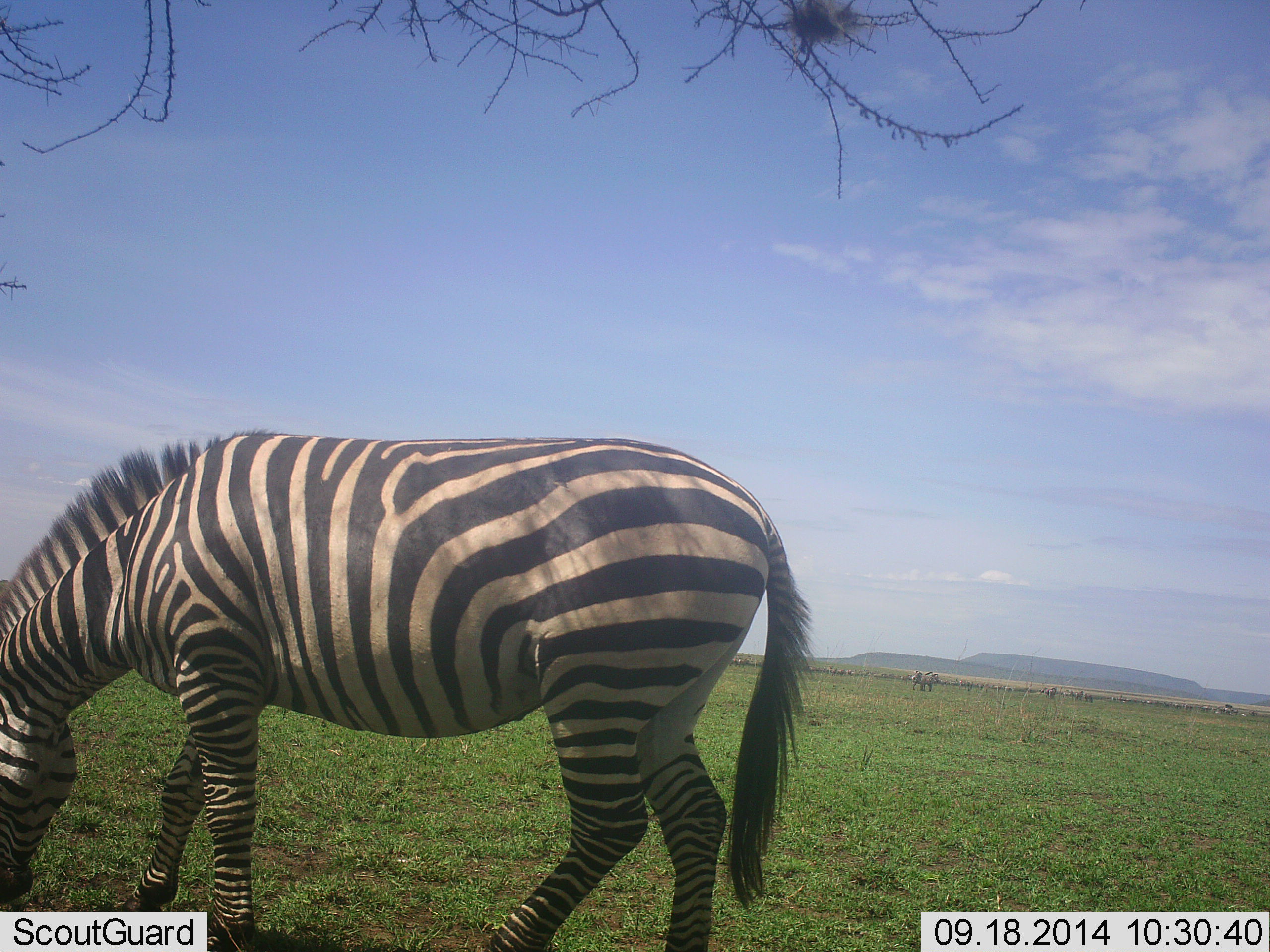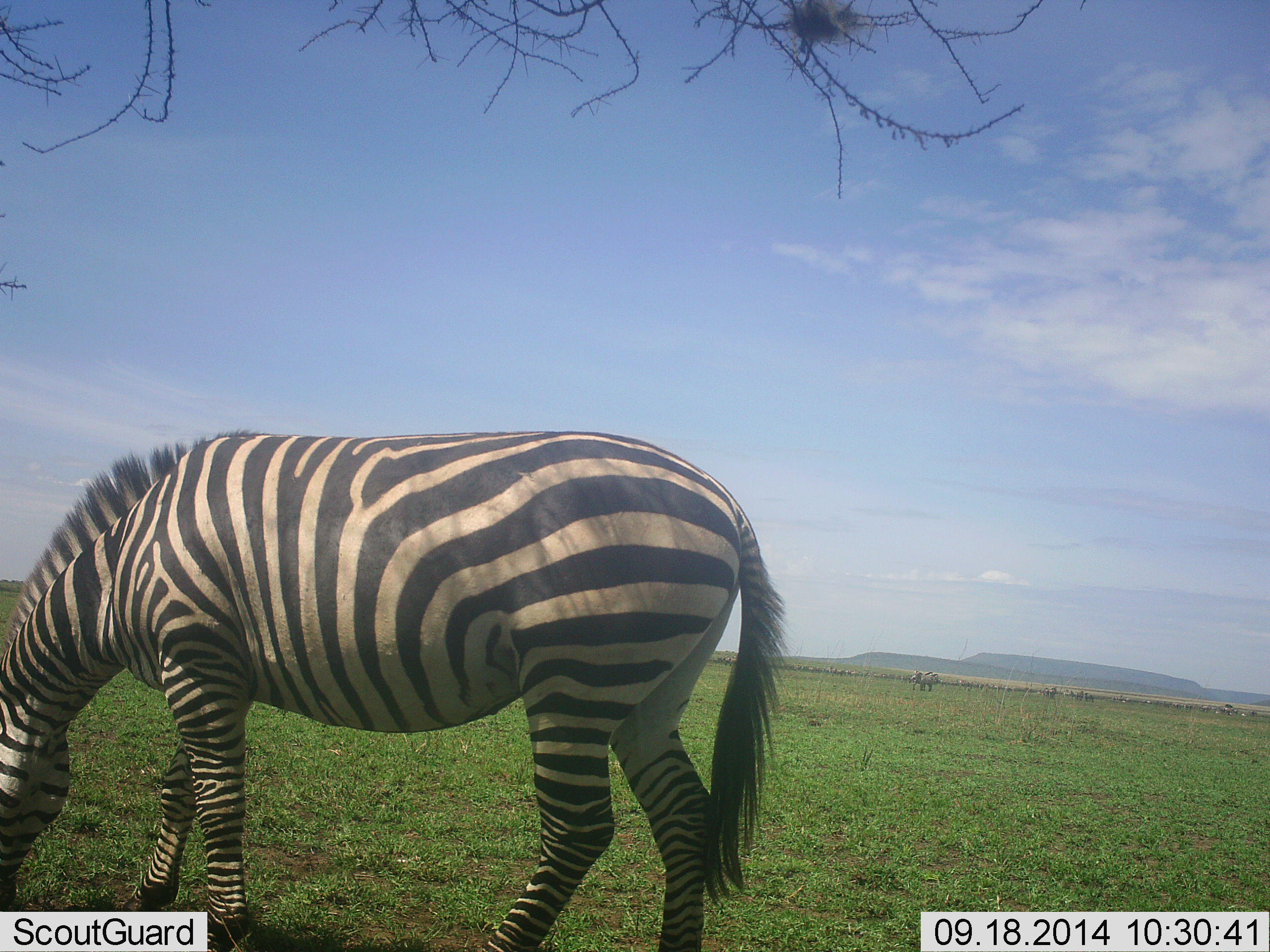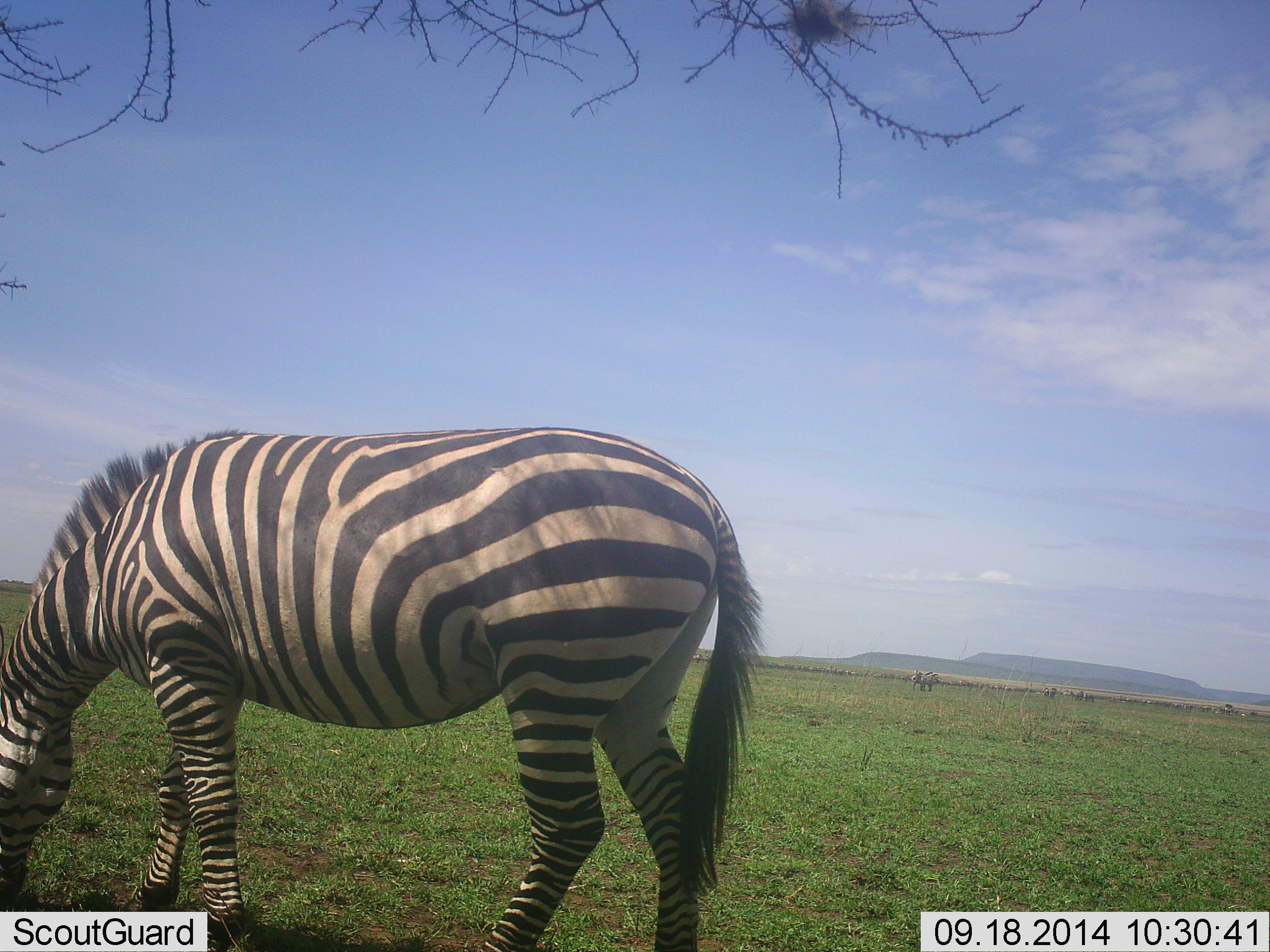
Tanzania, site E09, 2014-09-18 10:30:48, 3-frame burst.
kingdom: Animalia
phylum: Chordata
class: Mammalia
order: Perissodactyla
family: Equidae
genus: Equus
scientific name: Equus quagga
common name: plains zebra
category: zebra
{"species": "zebra (plains zebra) (Equus quagga)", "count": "1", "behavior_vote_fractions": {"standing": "40%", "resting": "0%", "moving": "0%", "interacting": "0%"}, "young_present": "0%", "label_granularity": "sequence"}